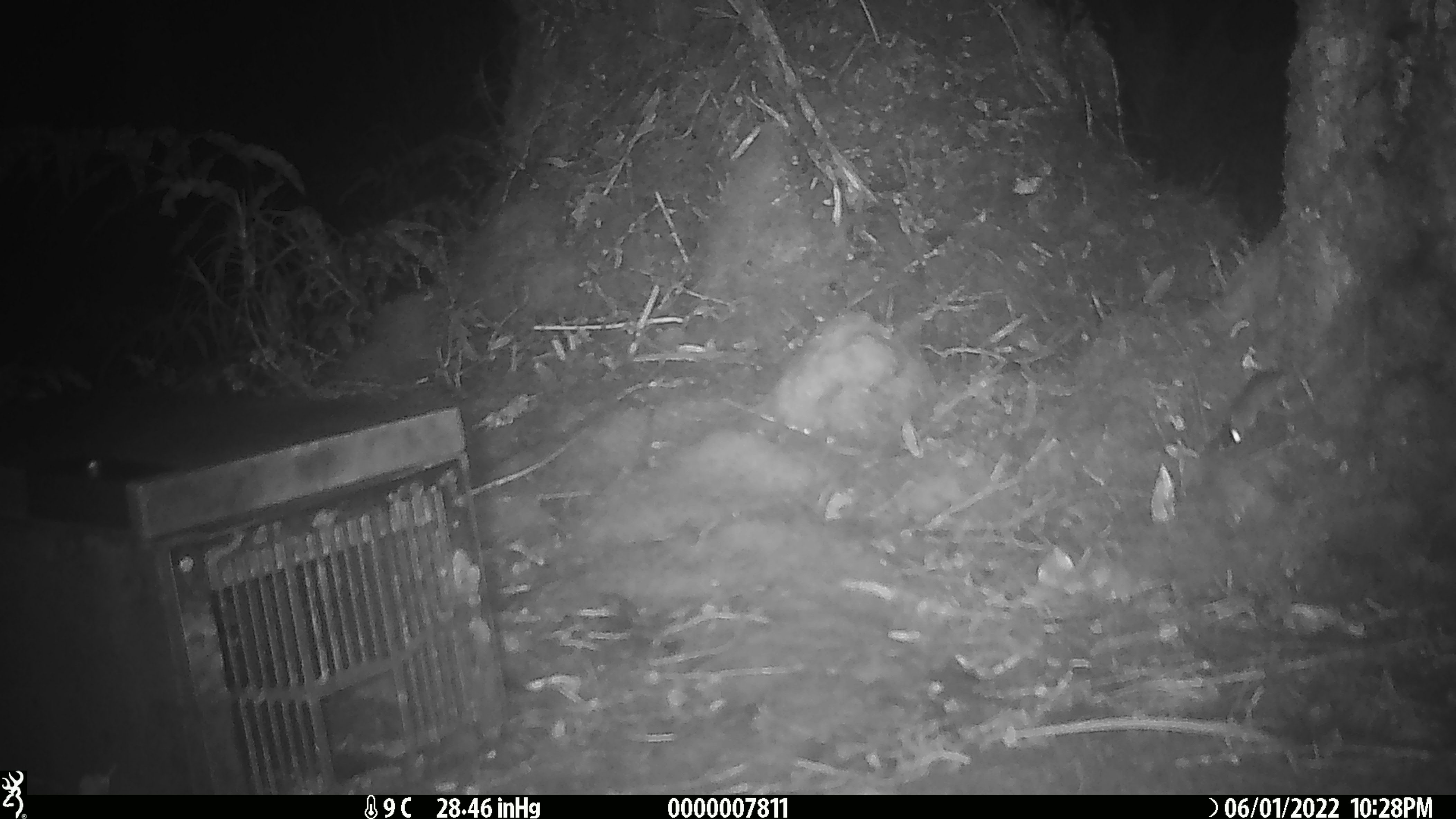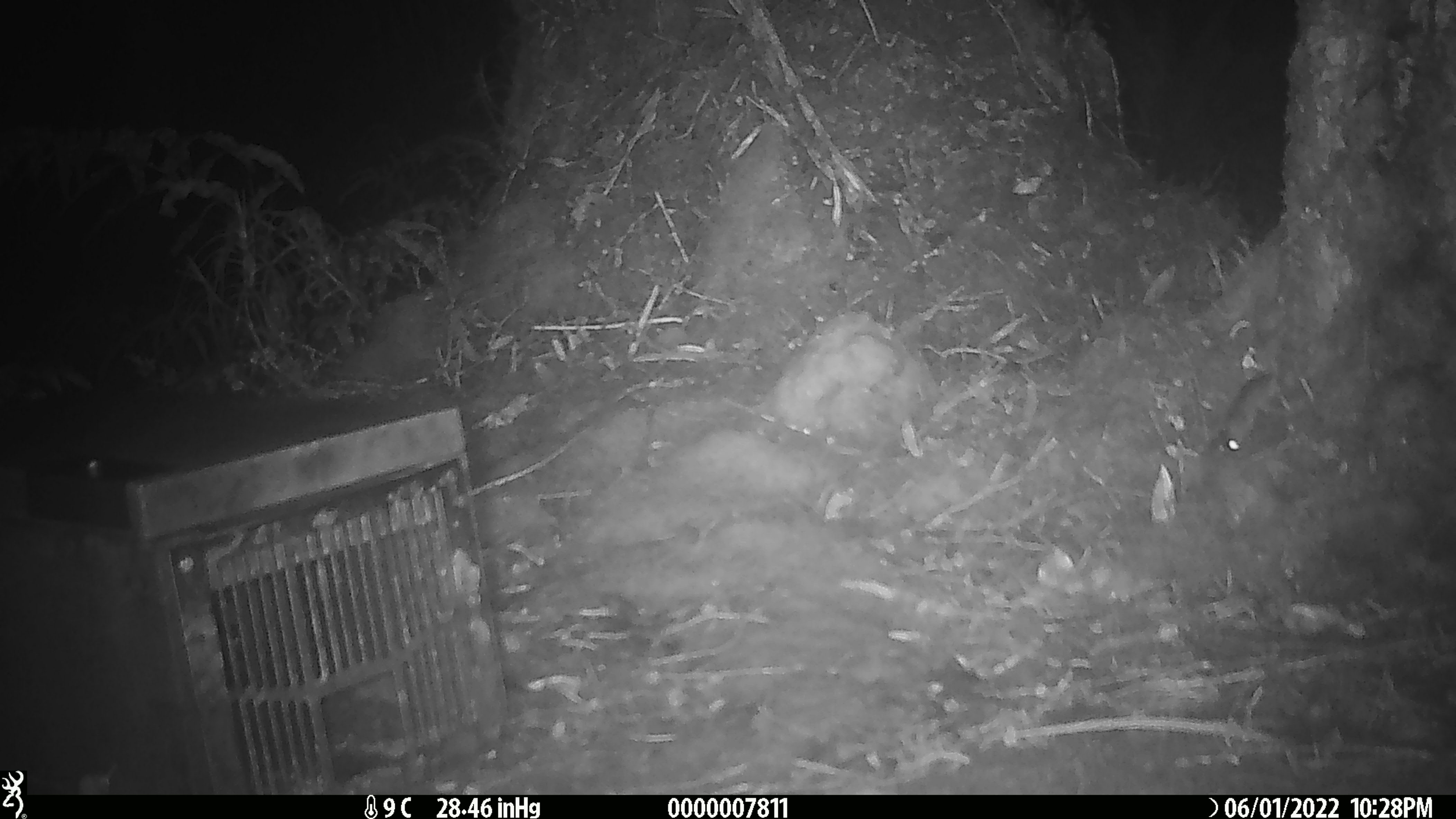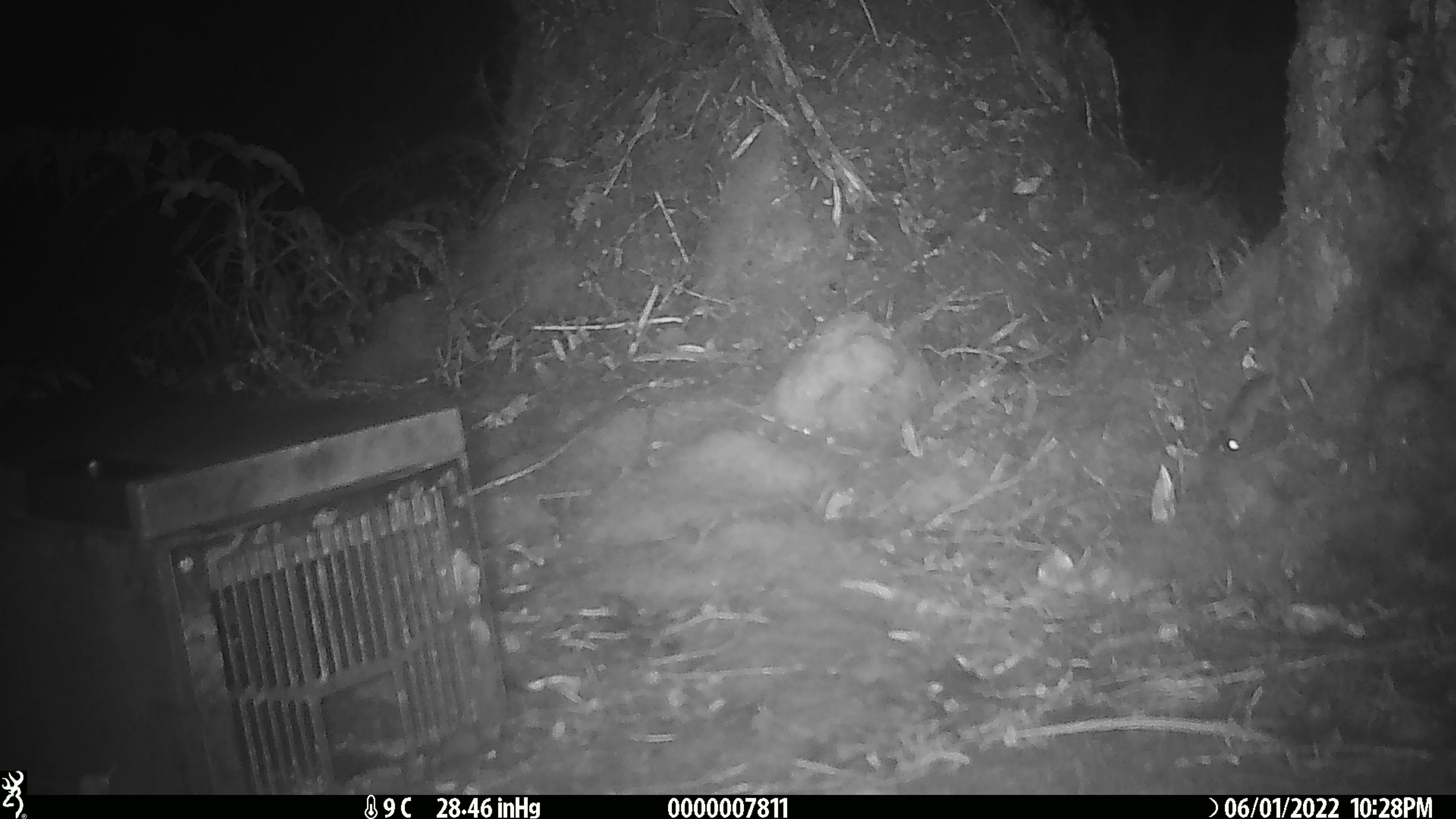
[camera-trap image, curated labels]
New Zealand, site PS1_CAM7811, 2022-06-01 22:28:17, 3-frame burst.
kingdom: Animalia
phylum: Chordata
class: Mammalia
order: Rodentia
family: Muridae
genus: Mus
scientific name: Mus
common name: mouse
Mouse (Mus).